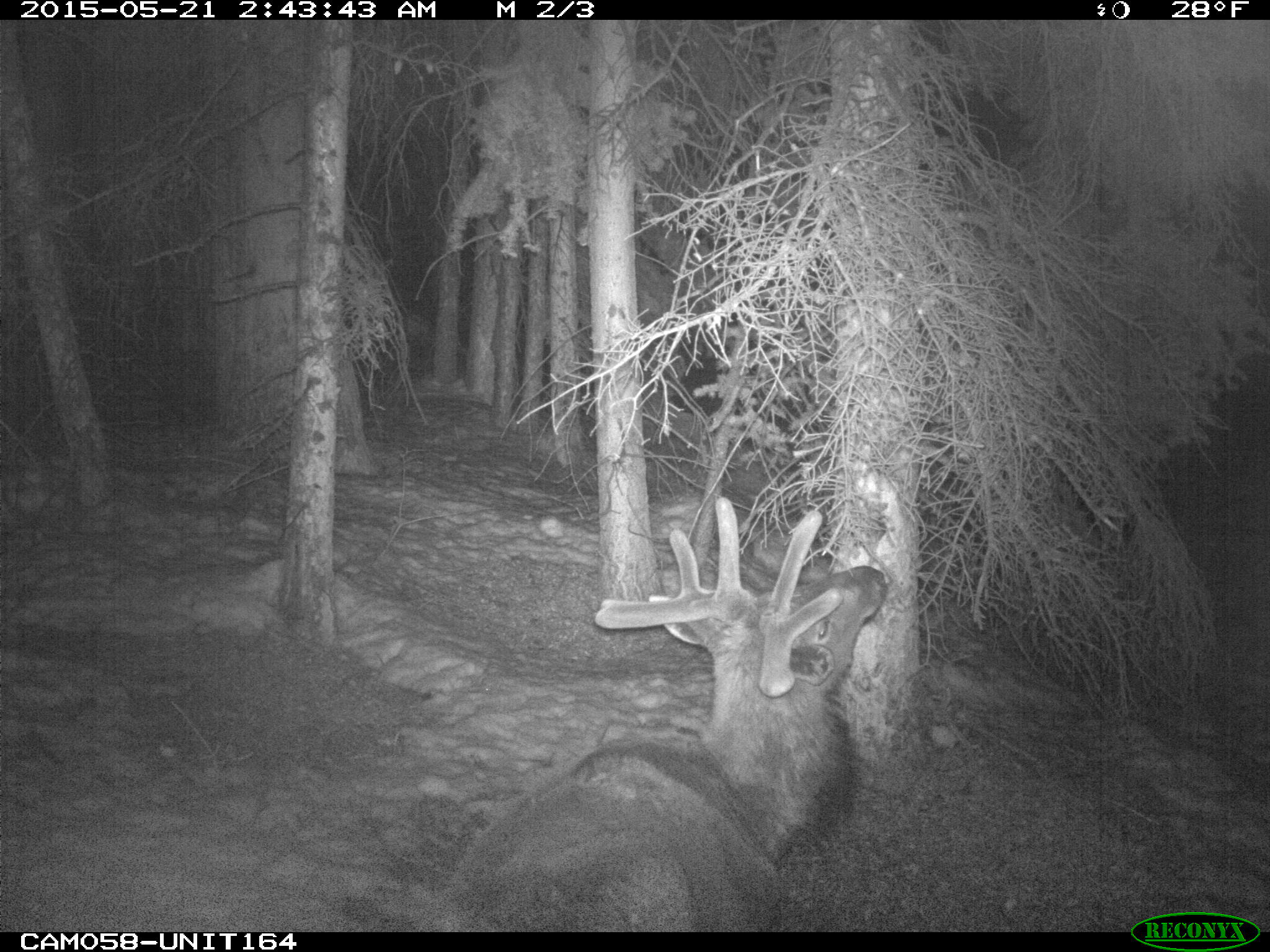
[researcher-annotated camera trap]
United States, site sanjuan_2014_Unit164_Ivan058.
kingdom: Animalia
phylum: Chordata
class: Mammalia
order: Artiodactyla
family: Cervidae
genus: Cervus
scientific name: Cervus elaphus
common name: red deer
Cervus elaphus (red deer).